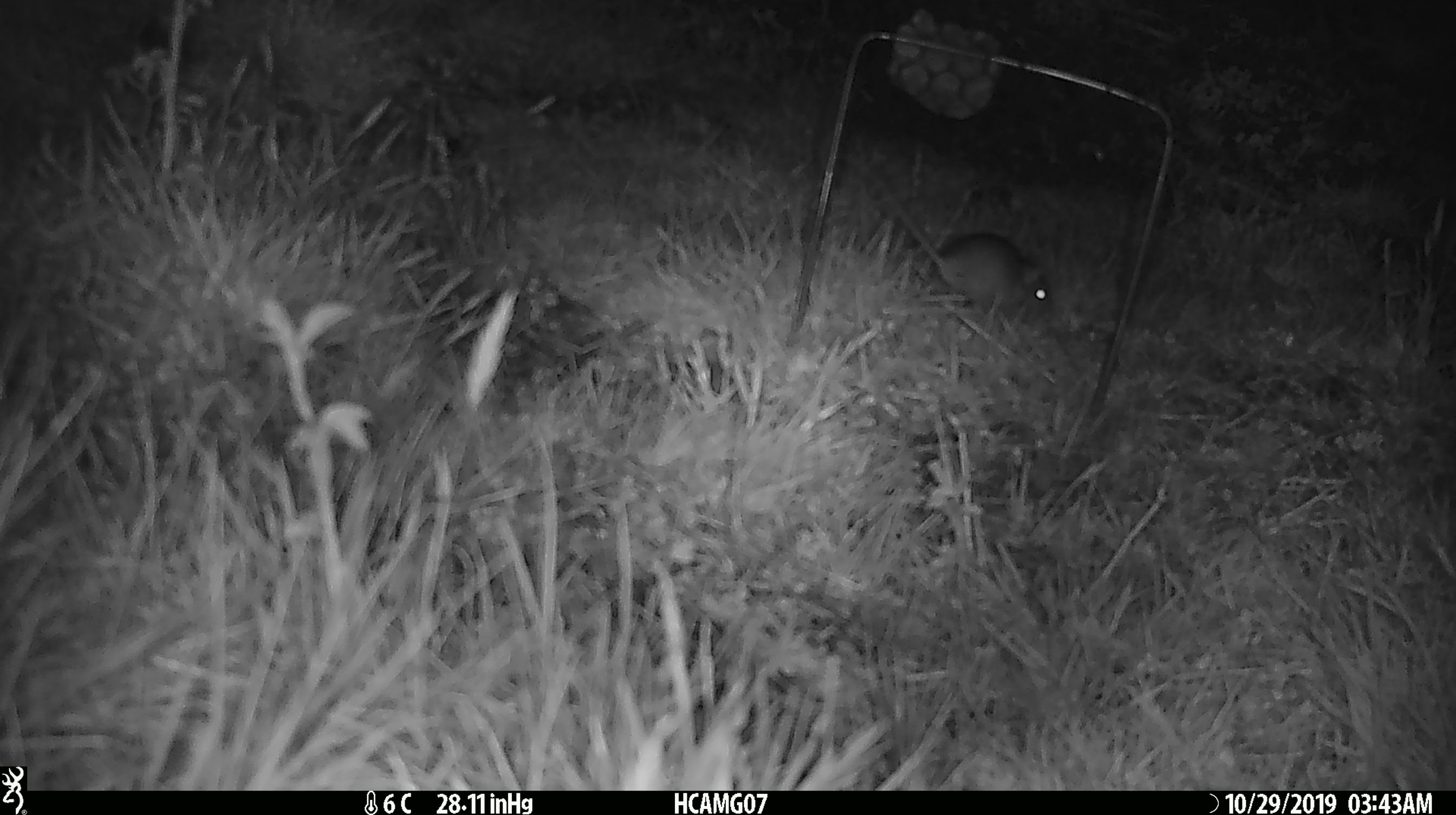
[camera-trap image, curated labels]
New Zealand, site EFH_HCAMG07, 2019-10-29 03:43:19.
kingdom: Animalia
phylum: Chordata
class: Mammalia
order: Rodentia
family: Muridae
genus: Mus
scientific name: Mus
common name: mouse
Mouse (Mus).